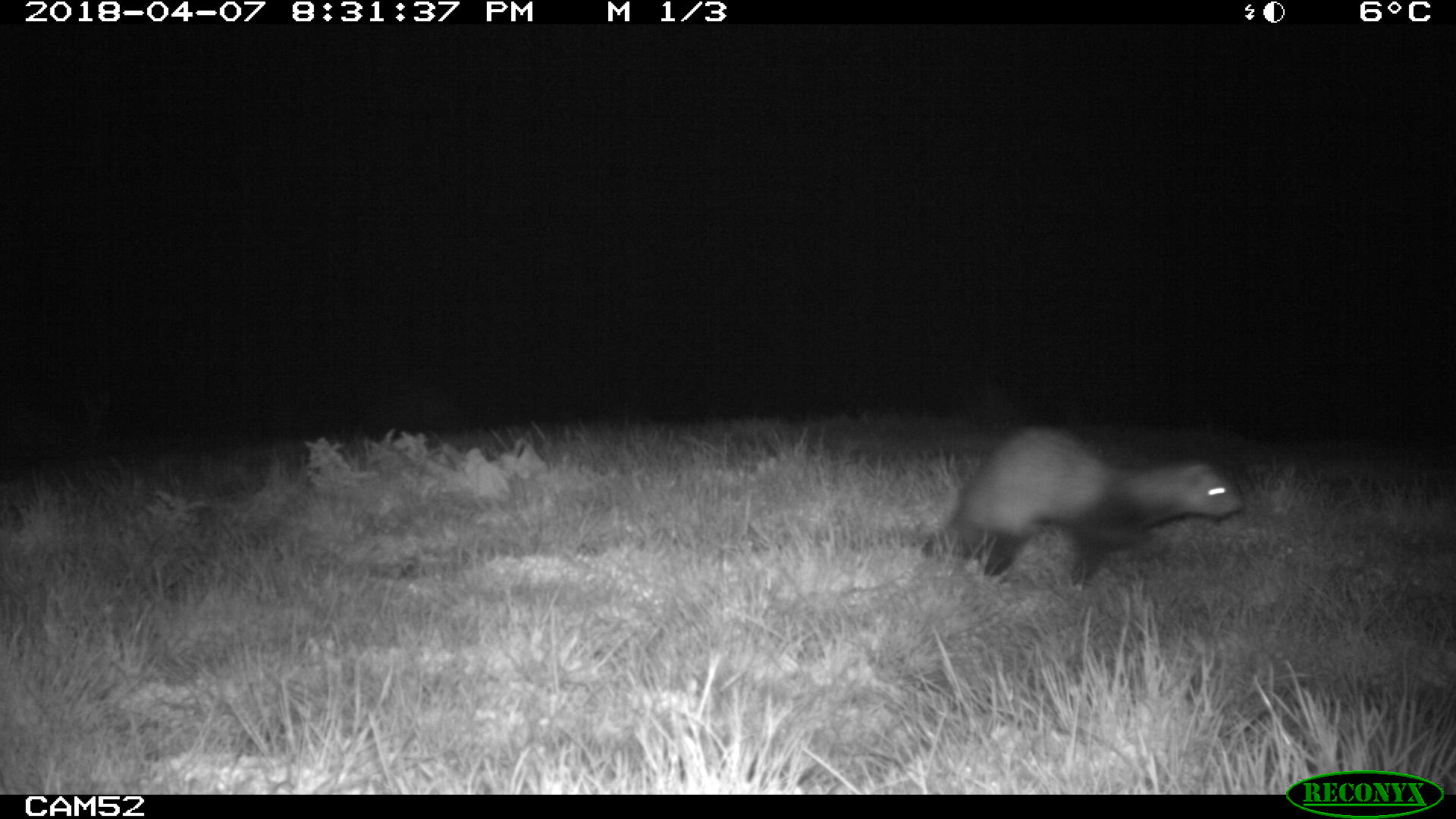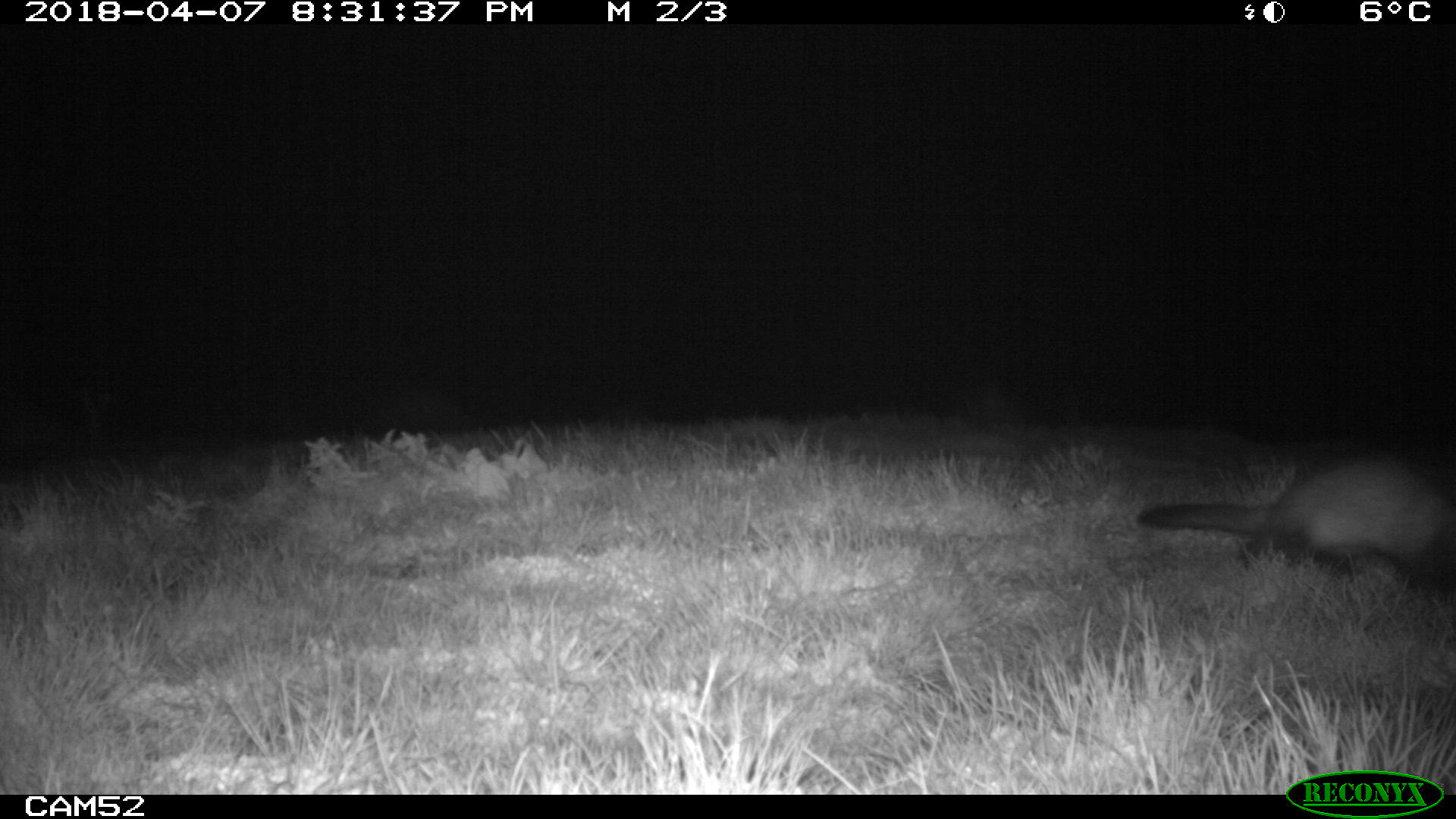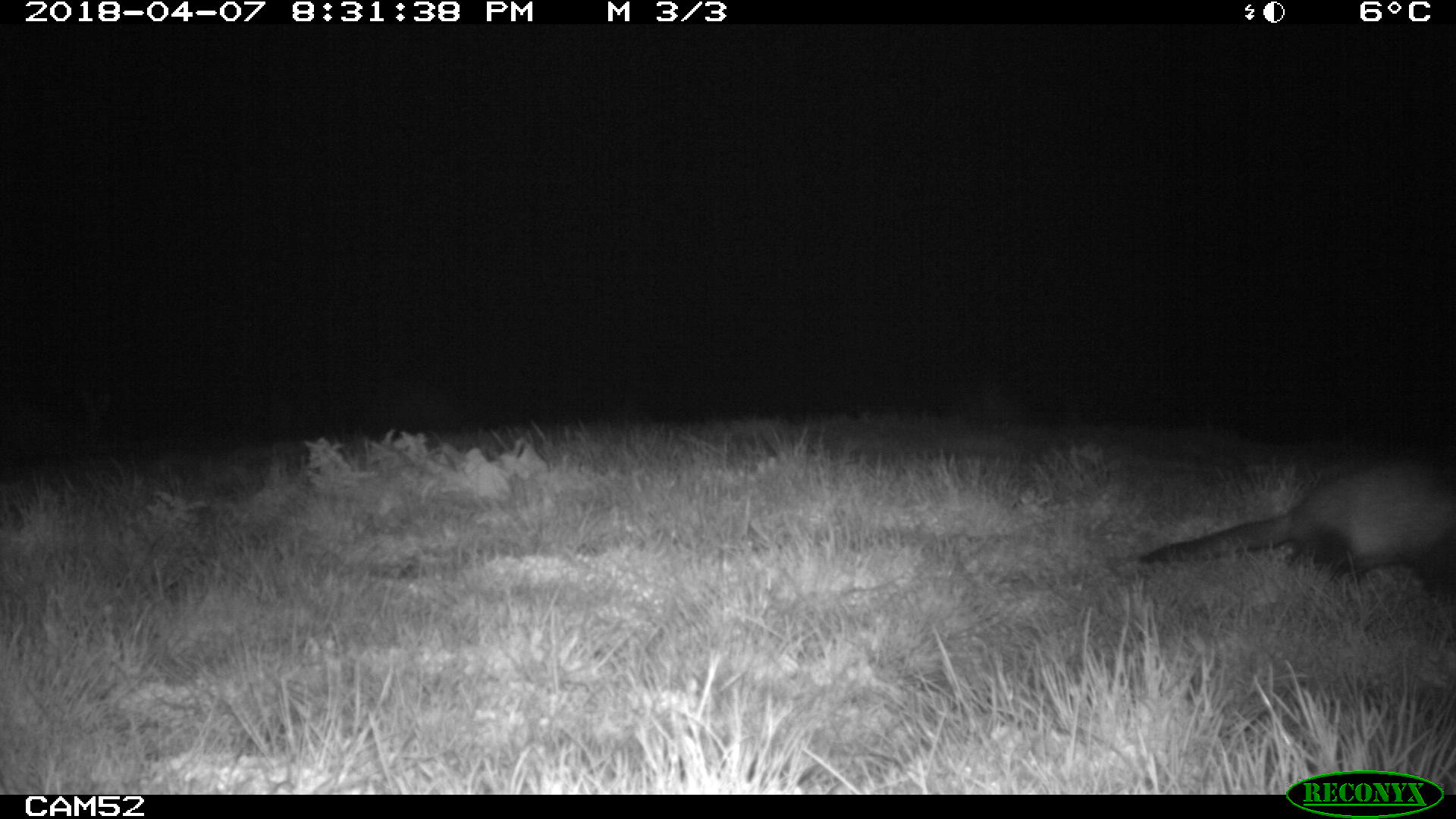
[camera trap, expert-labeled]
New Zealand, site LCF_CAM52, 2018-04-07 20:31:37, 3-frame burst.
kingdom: Animalia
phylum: Chordata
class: Mammalia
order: Carnivora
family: Mustelidae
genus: Mustela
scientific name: Mustela furo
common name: ferret